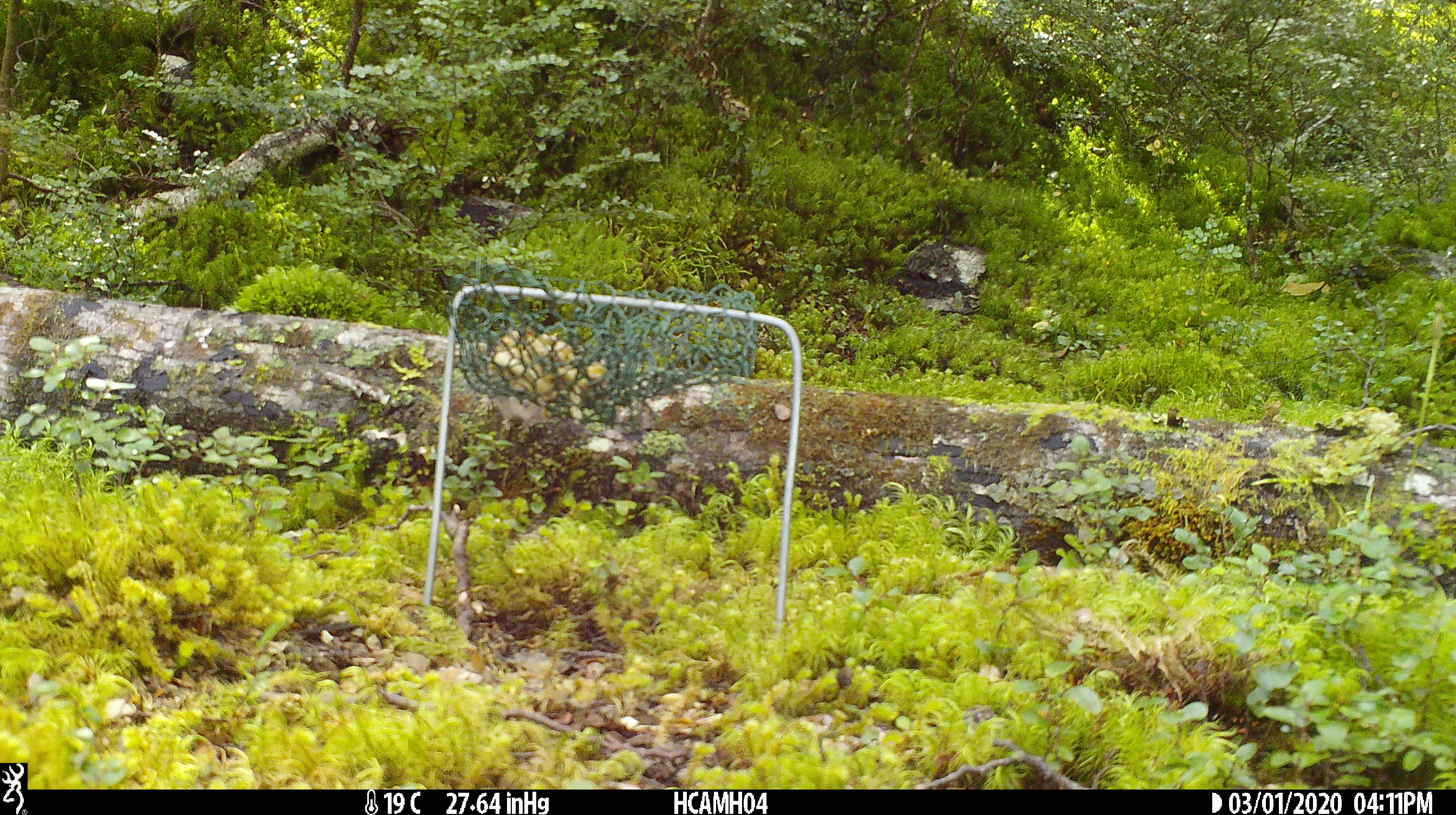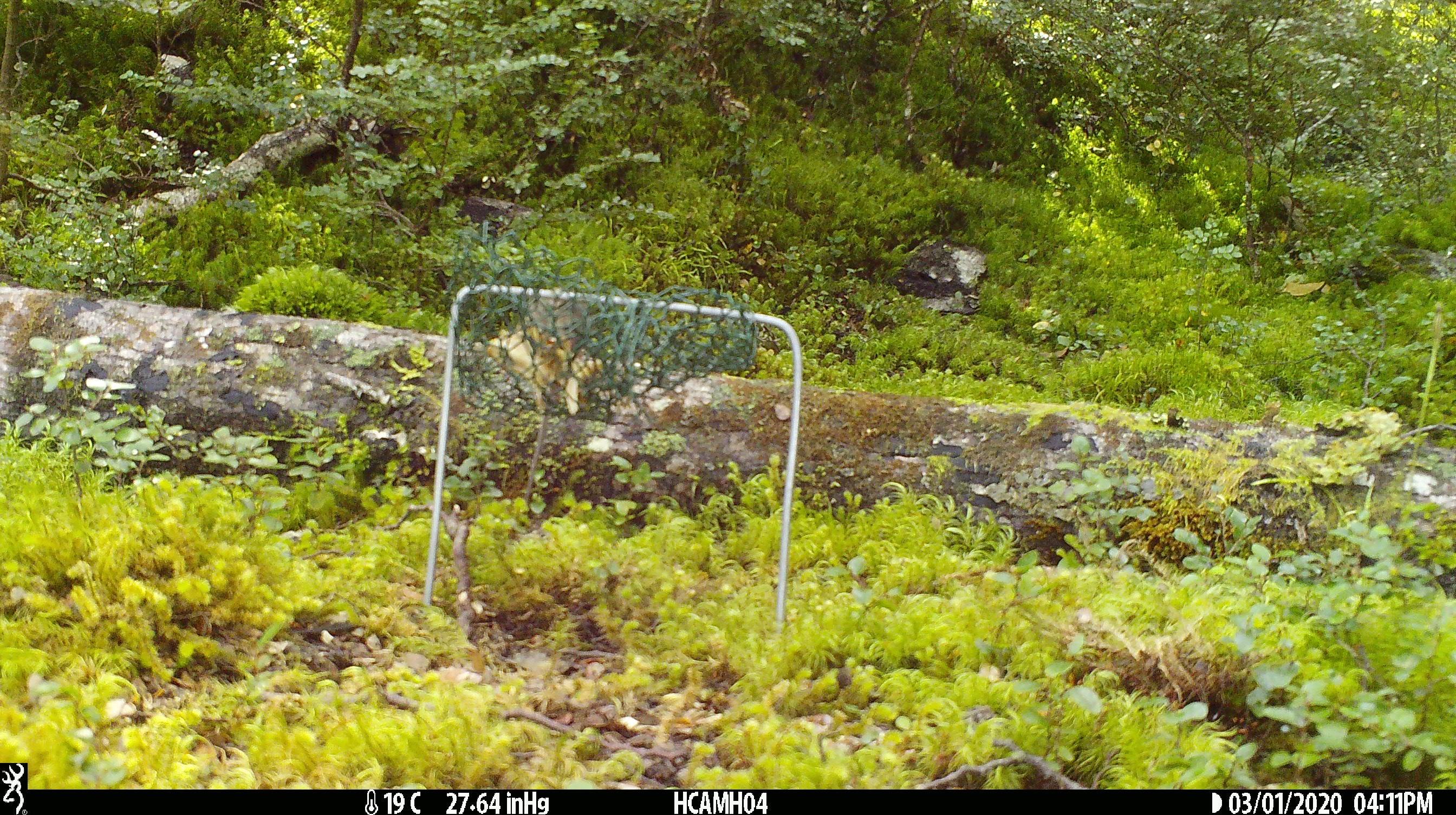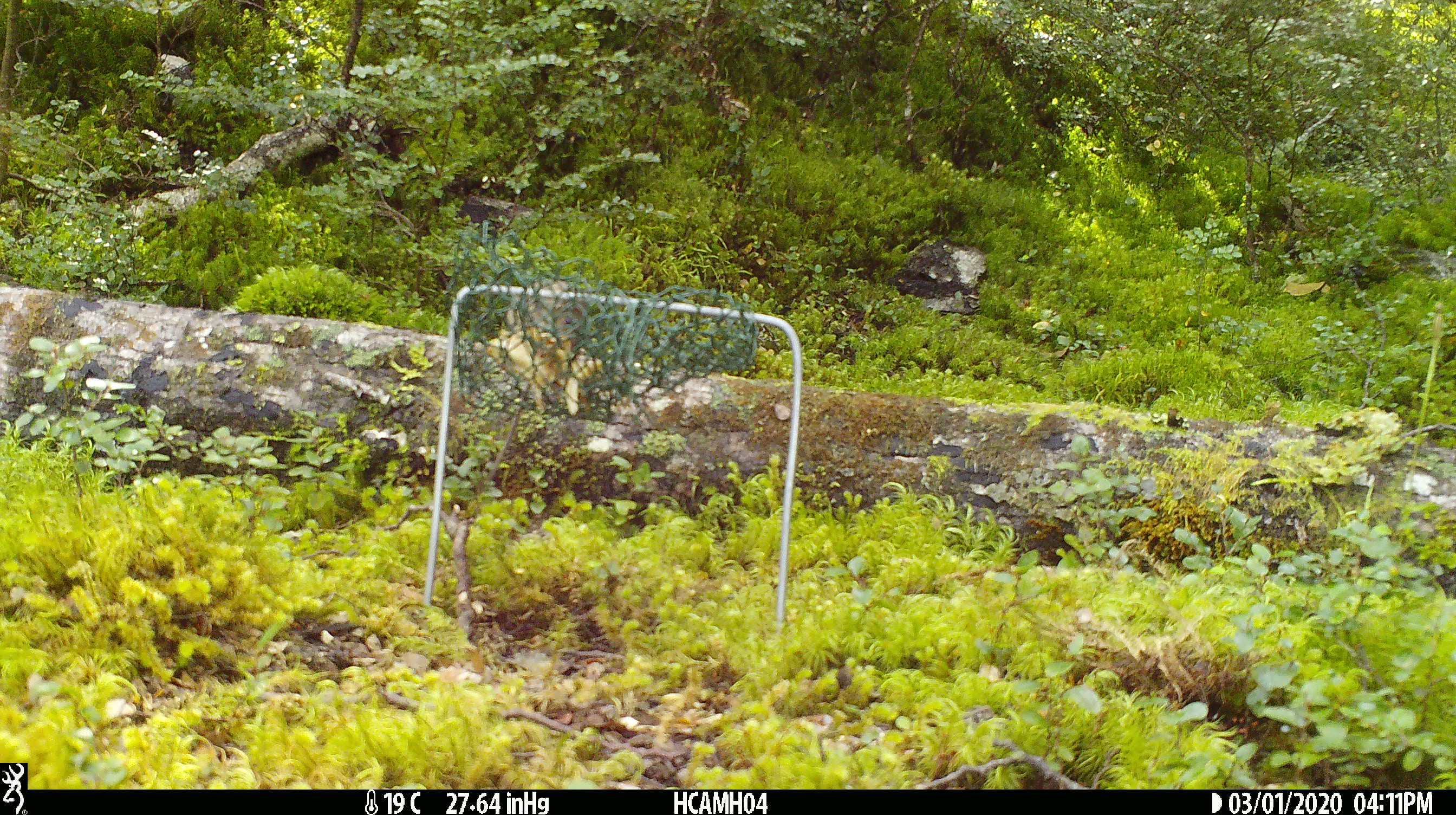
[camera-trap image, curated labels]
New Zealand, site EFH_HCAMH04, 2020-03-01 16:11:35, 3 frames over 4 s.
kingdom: Animalia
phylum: Chordata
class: Mammalia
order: Rodentia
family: Muridae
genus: Mus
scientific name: Mus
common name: mouse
Mouse (Mus).